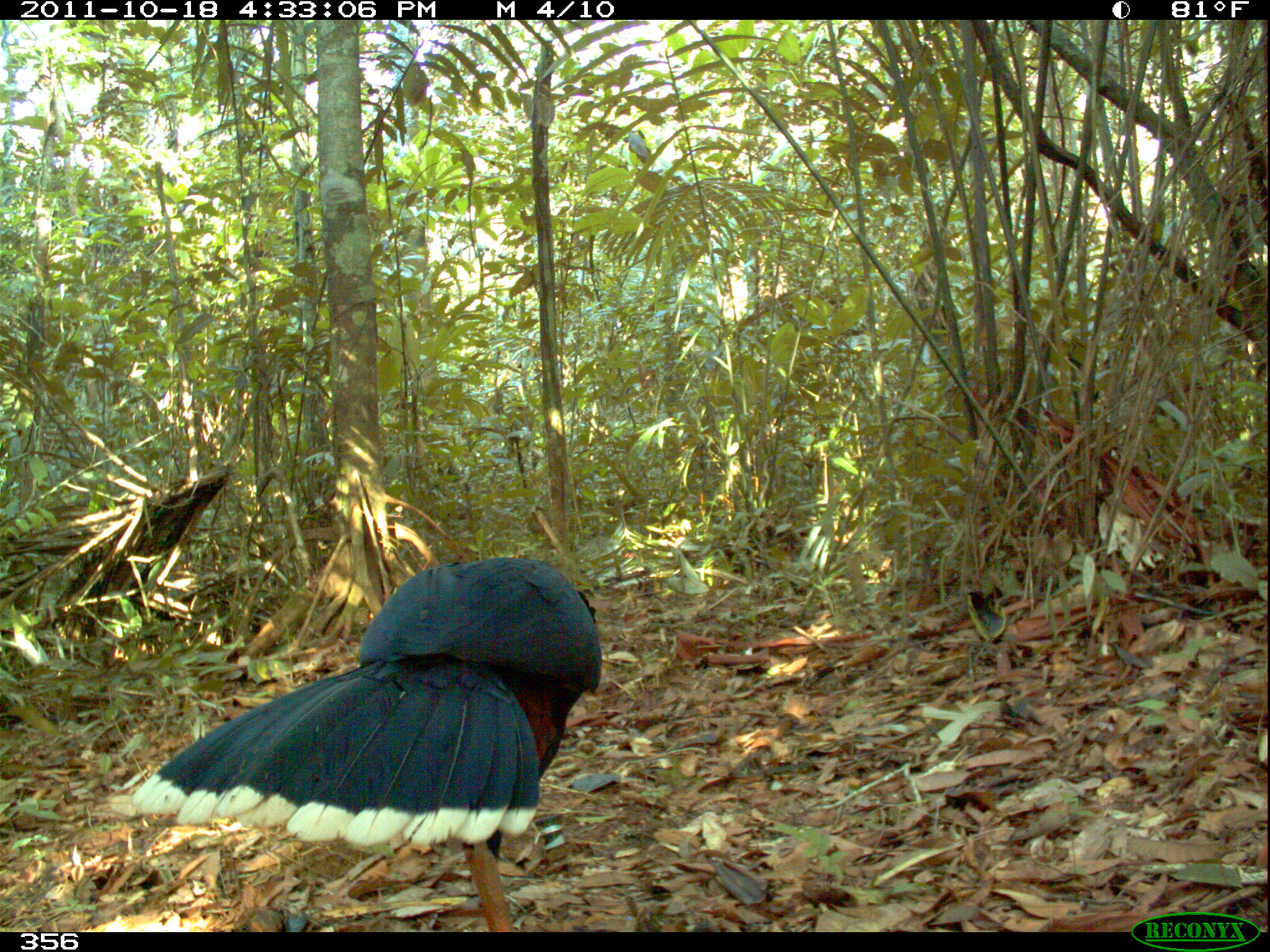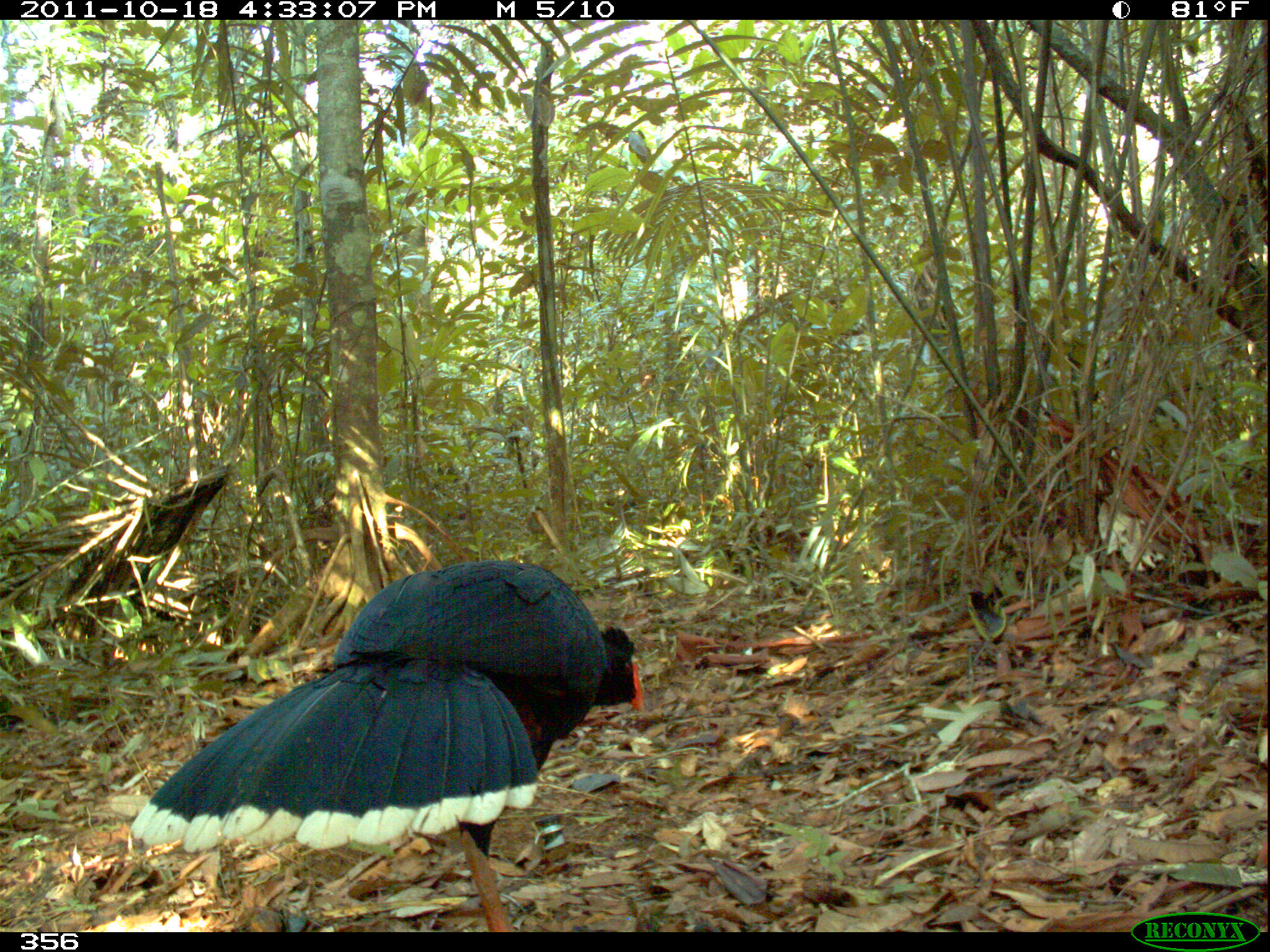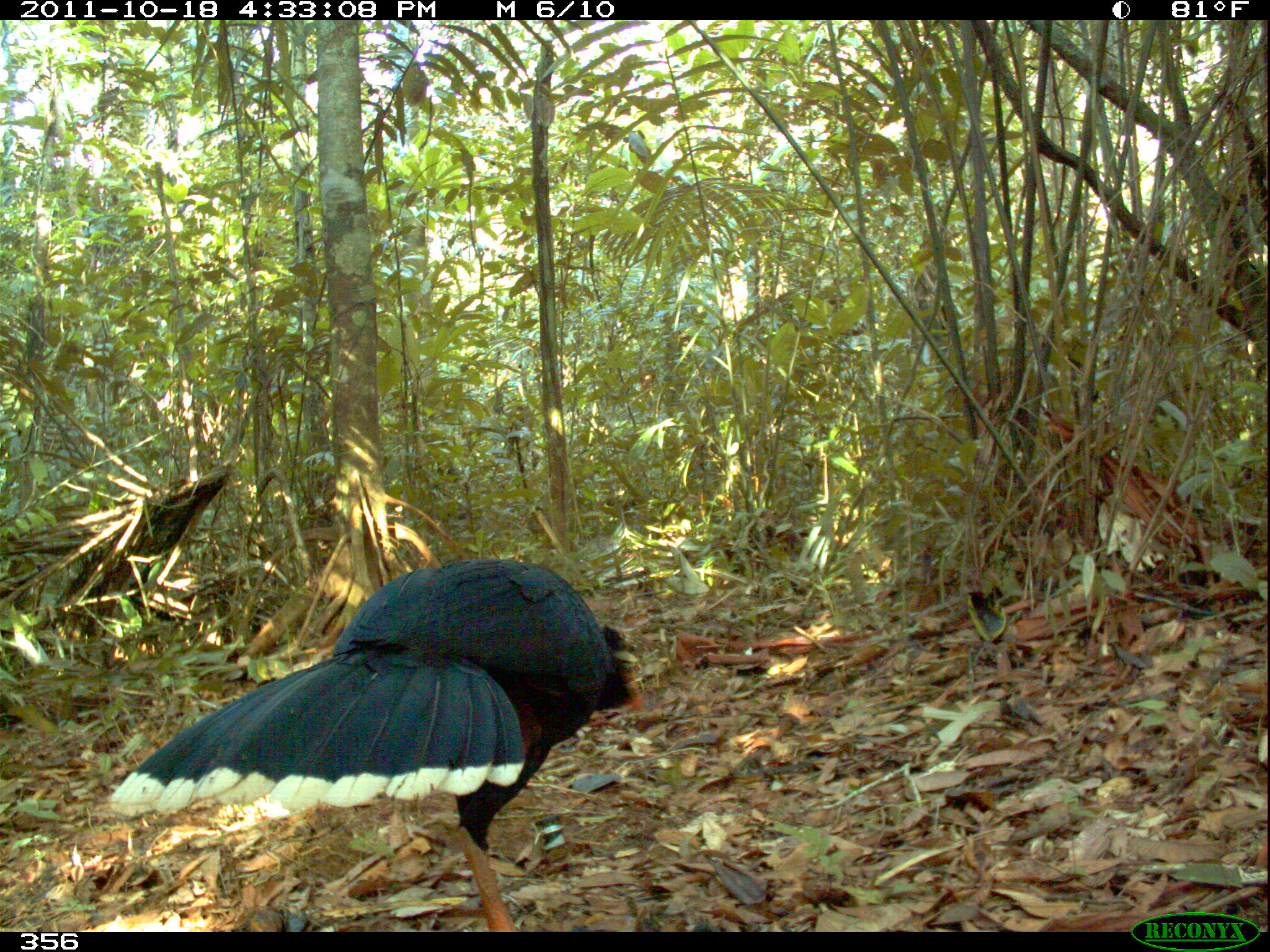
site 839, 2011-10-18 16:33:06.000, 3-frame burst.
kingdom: Animalia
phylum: Chordata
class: Aves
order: Galliformes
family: Cracidae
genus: Mitu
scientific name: Mitu tuberosum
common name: razor-billed curassow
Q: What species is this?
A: Mitu tuberosum (razor-billed curassow).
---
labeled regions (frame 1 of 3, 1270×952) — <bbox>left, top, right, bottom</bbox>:
mitu tuberosum: <bbox>131, 554, 604, 932</bbox>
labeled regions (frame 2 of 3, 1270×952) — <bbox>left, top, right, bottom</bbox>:
mitu tuberosum: <bbox>127, 557, 646, 931</bbox>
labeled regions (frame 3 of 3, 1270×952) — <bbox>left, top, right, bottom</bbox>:
mitu tuberosum: <bbox>108, 555, 646, 933</bbox>